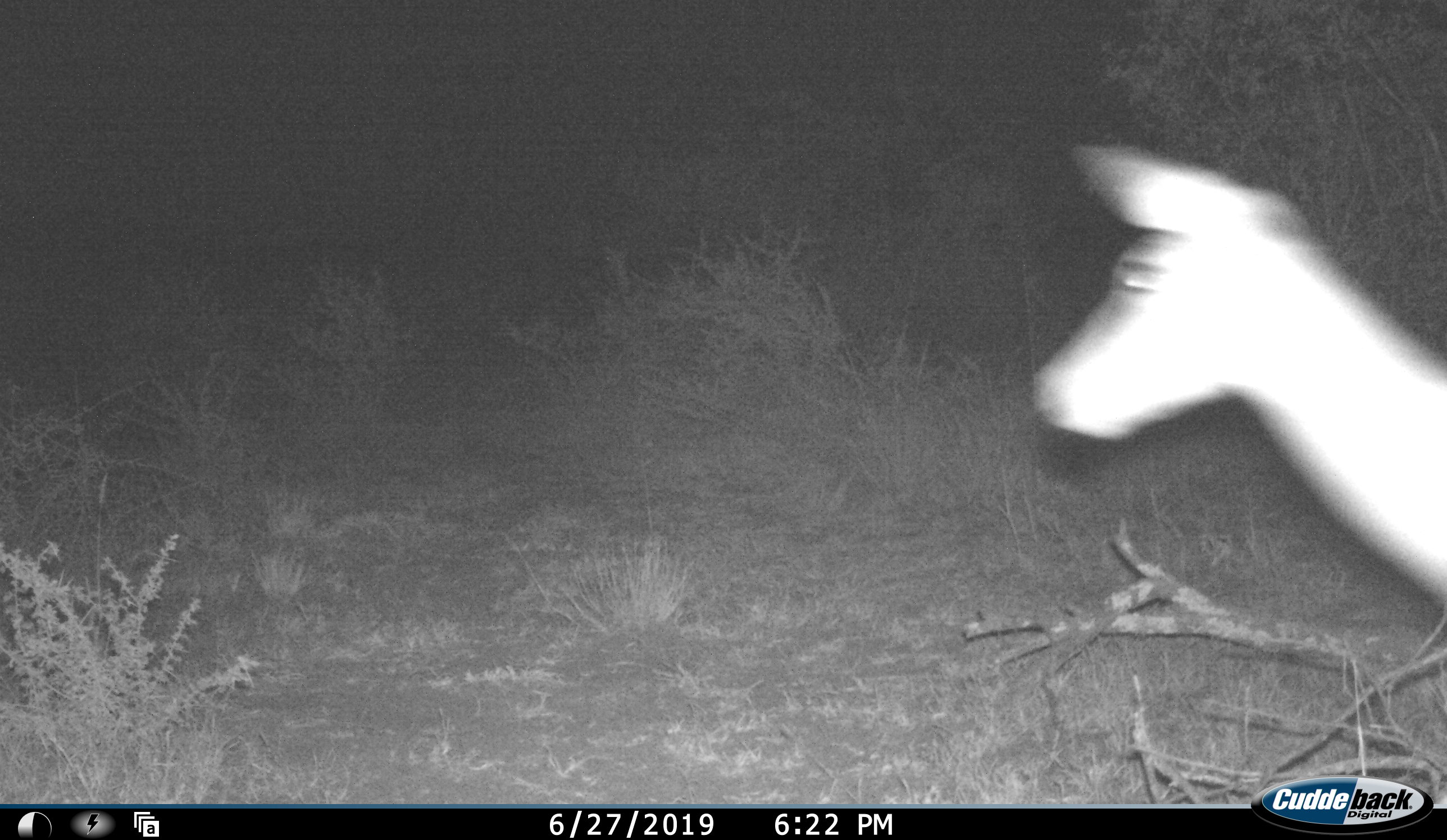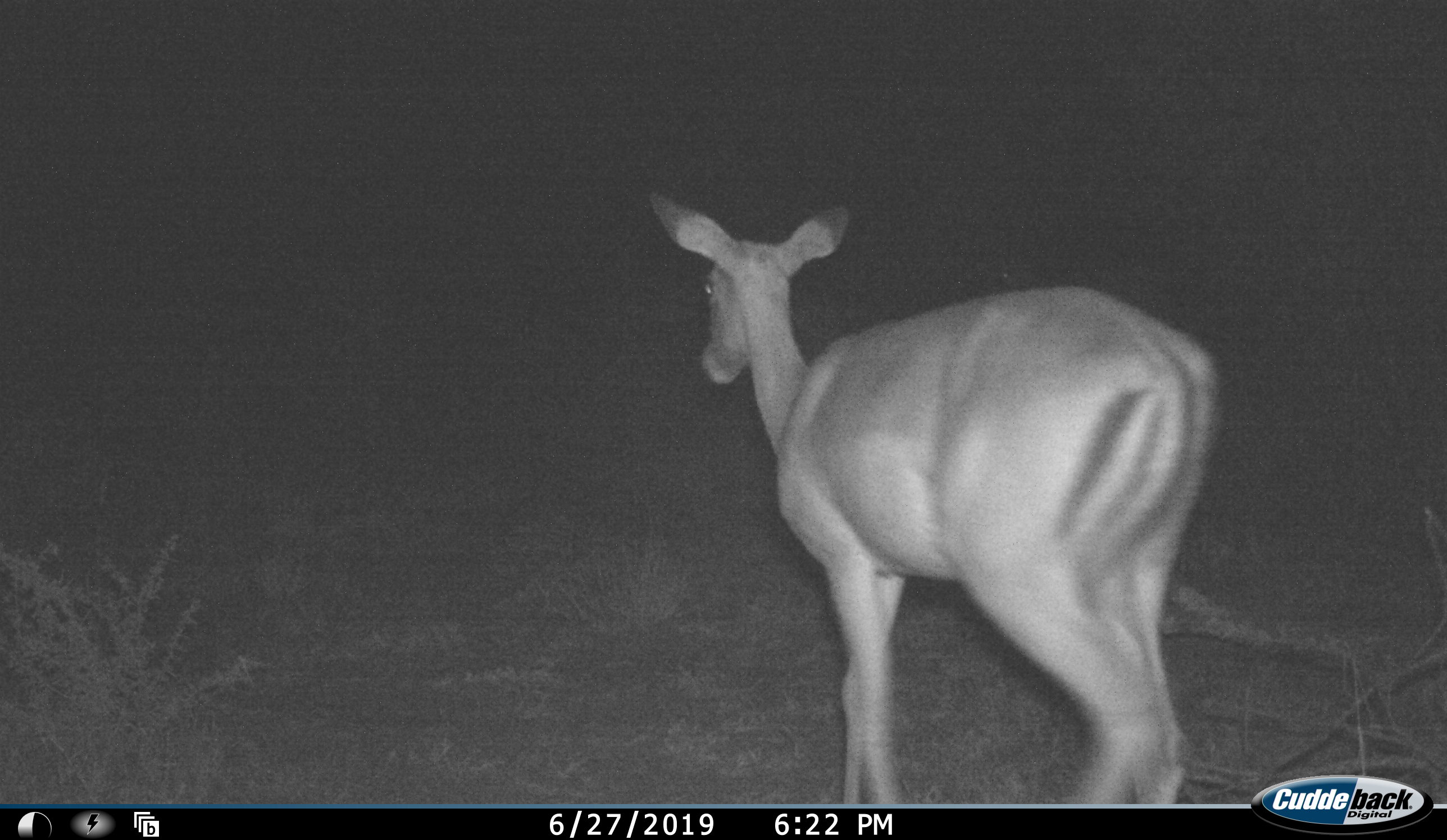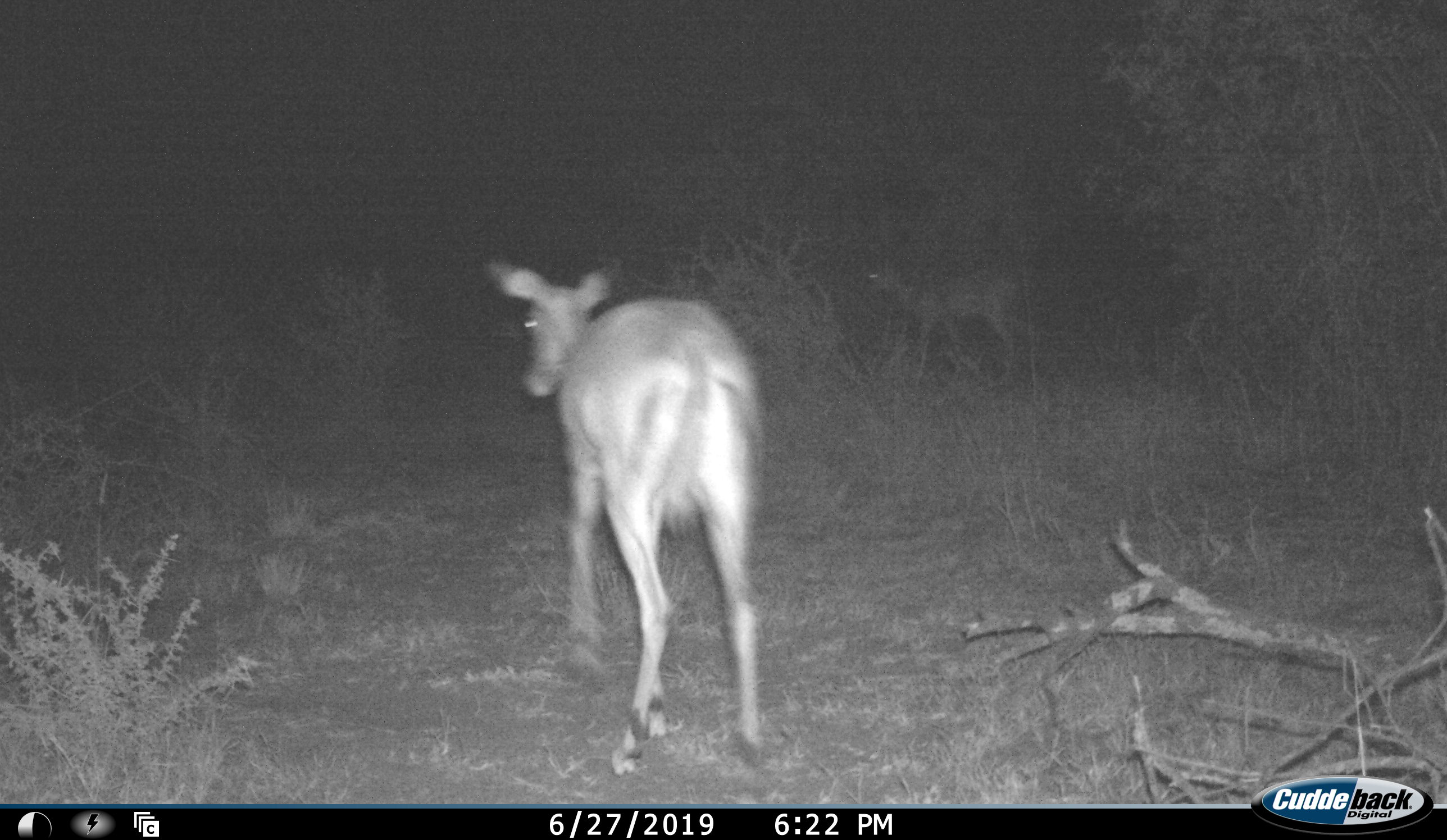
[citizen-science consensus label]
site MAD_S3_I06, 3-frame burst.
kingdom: Animalia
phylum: Chordata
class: Mammalia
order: Artiodactyla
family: Bovidae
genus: Aepyceros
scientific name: Aepyceros melampus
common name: impala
Impala (Aepyceros melampus), count 1. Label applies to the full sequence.